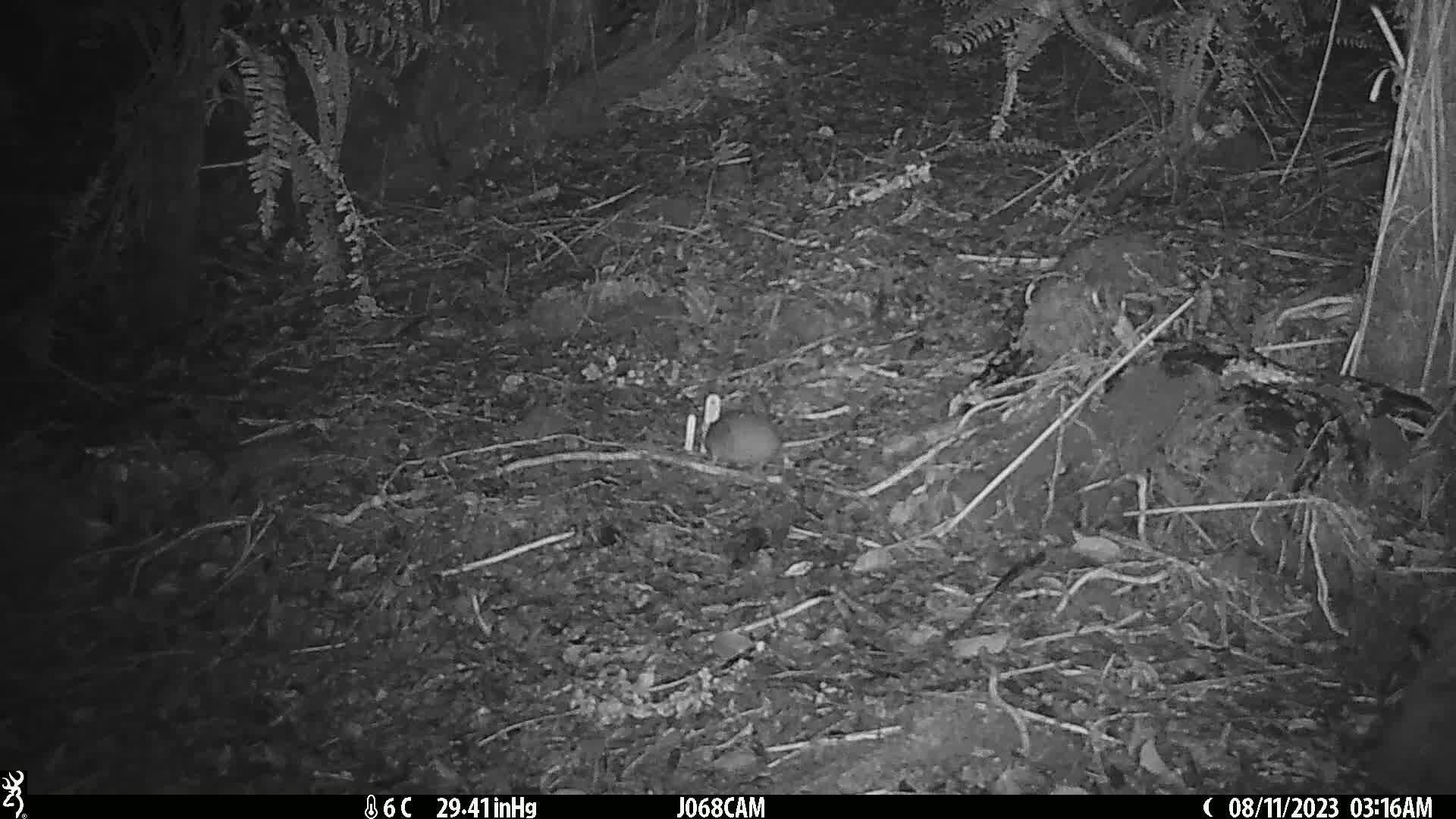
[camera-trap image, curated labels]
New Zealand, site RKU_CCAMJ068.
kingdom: Animalia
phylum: Chordata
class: Mammalia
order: Rodentia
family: Muridae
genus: Rattus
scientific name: Rattus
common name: rat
Rat (Rattus).